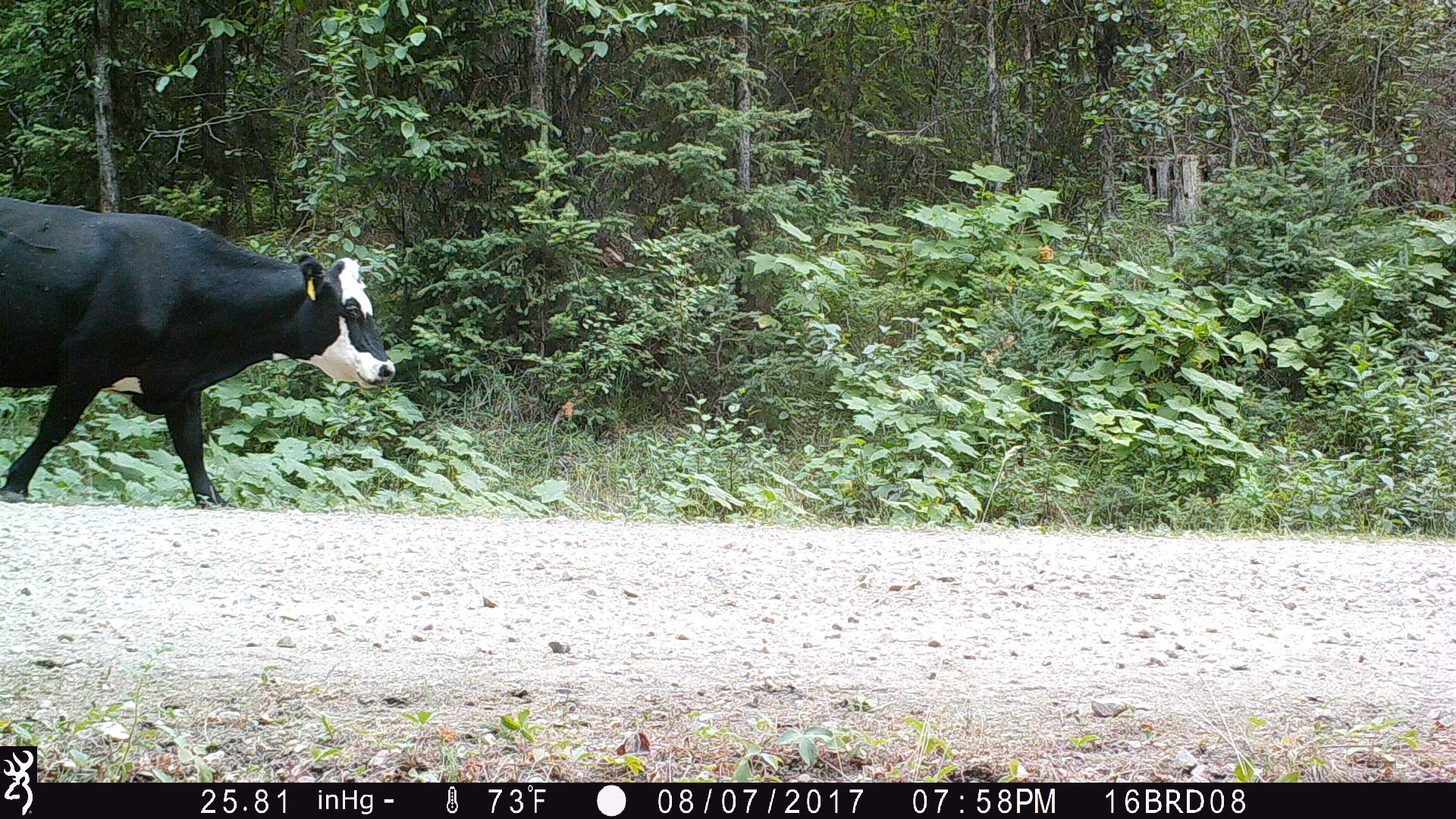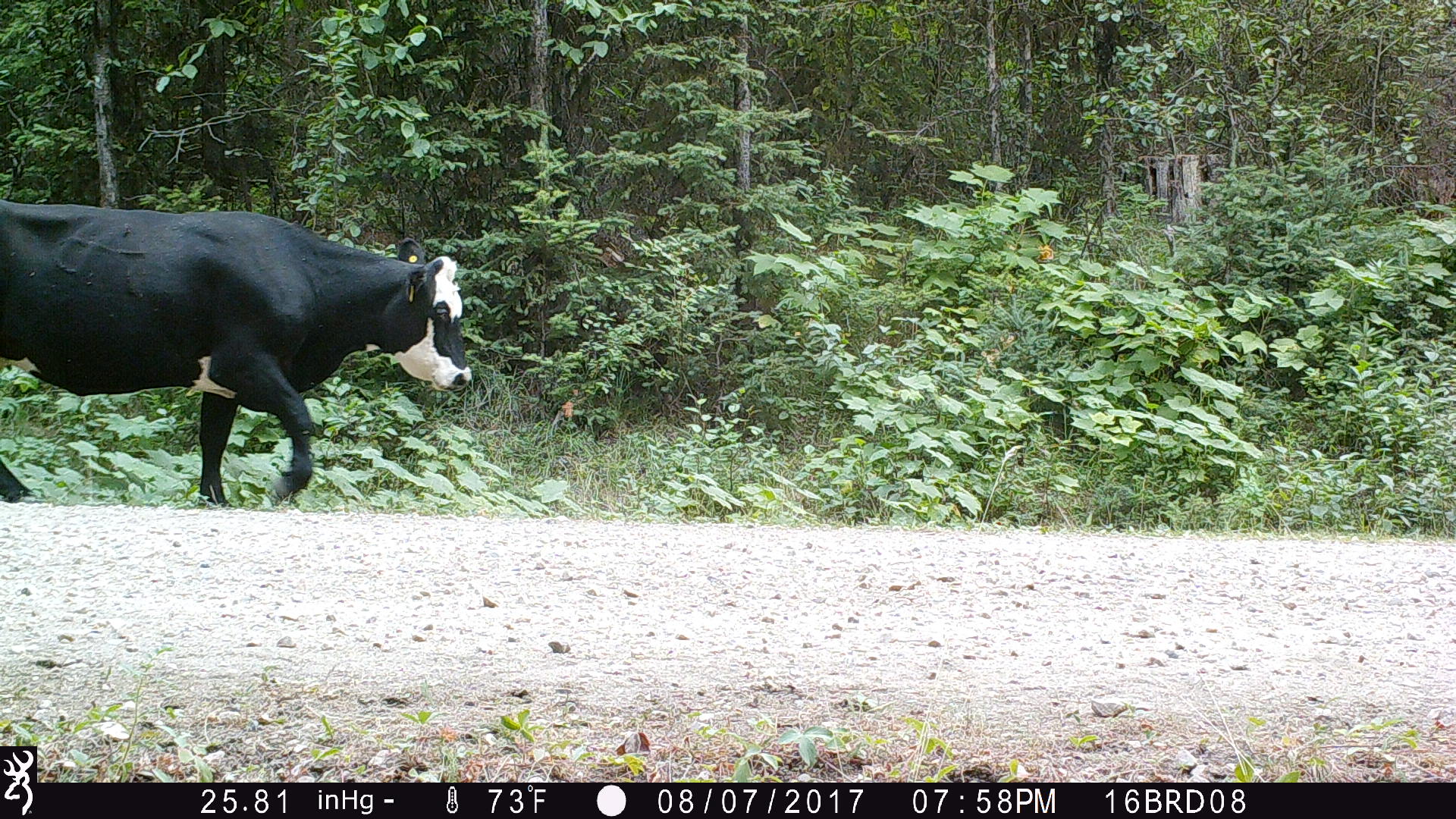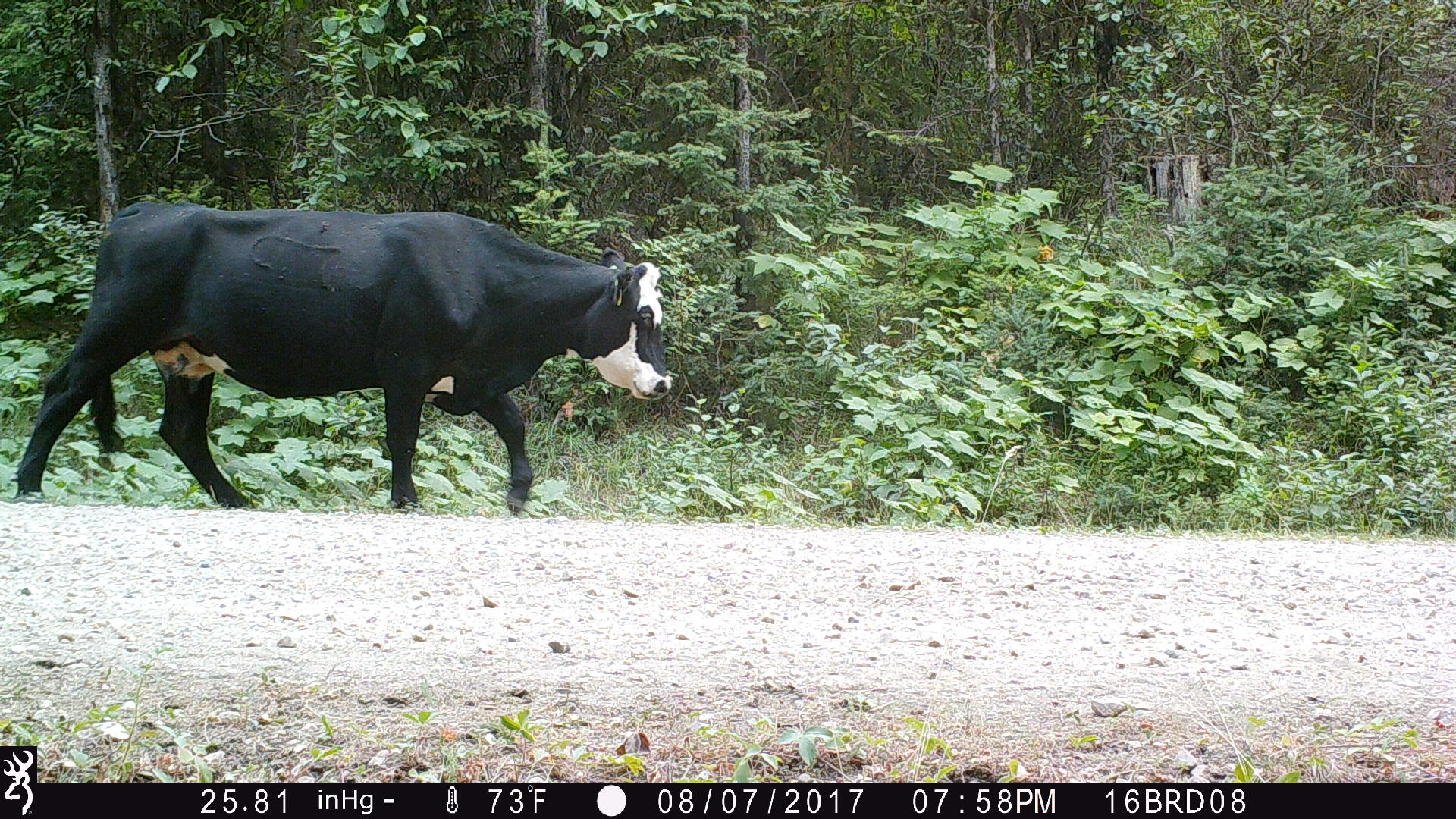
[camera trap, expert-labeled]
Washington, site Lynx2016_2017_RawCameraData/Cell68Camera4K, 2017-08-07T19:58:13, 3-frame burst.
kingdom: Animalia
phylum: Chordata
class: Mammalia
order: Artiodactyla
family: Bovidae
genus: Bos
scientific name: Bos taurus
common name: domestic cattle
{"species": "domestic cattle (Bos taurus)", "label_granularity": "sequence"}